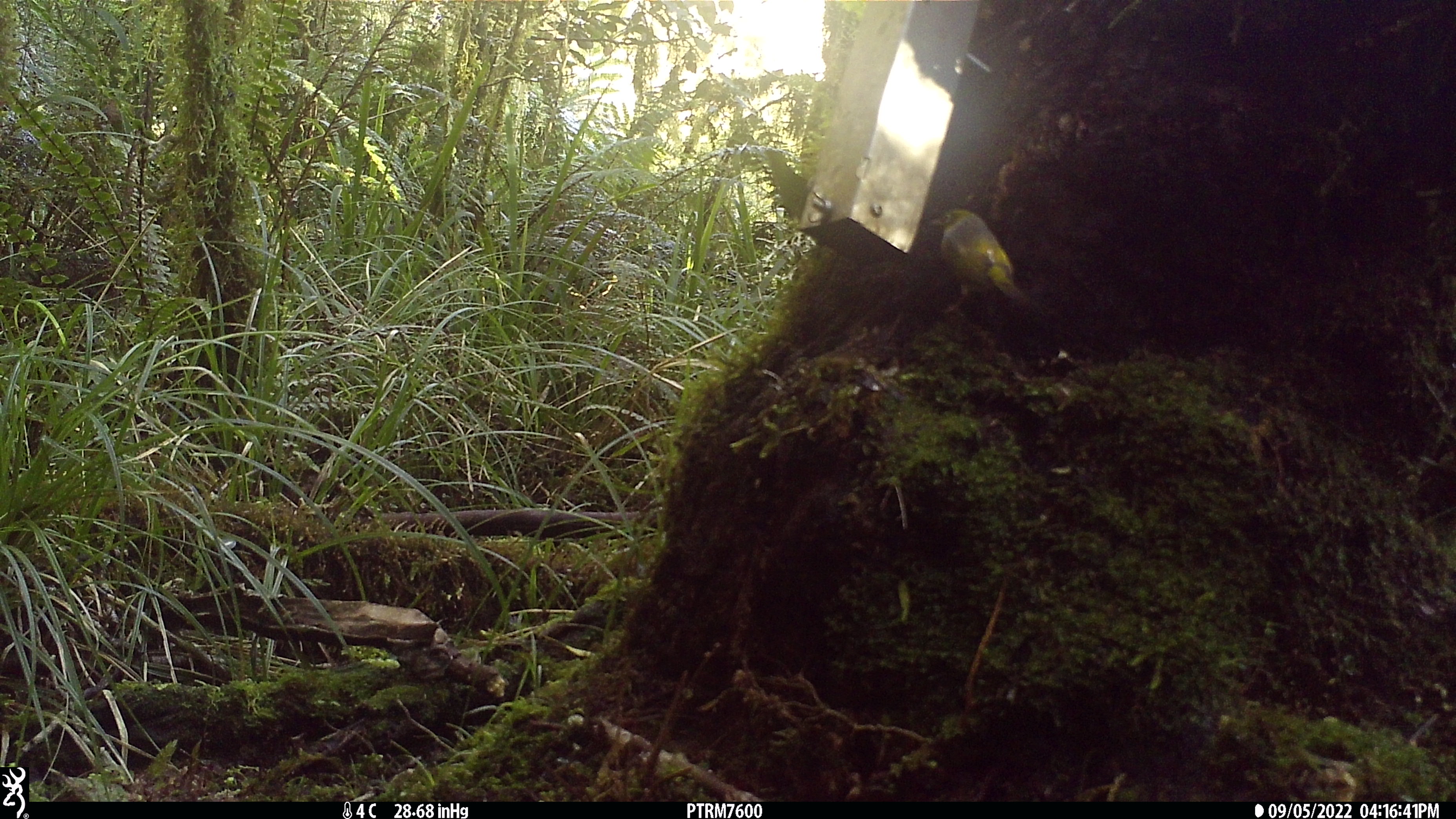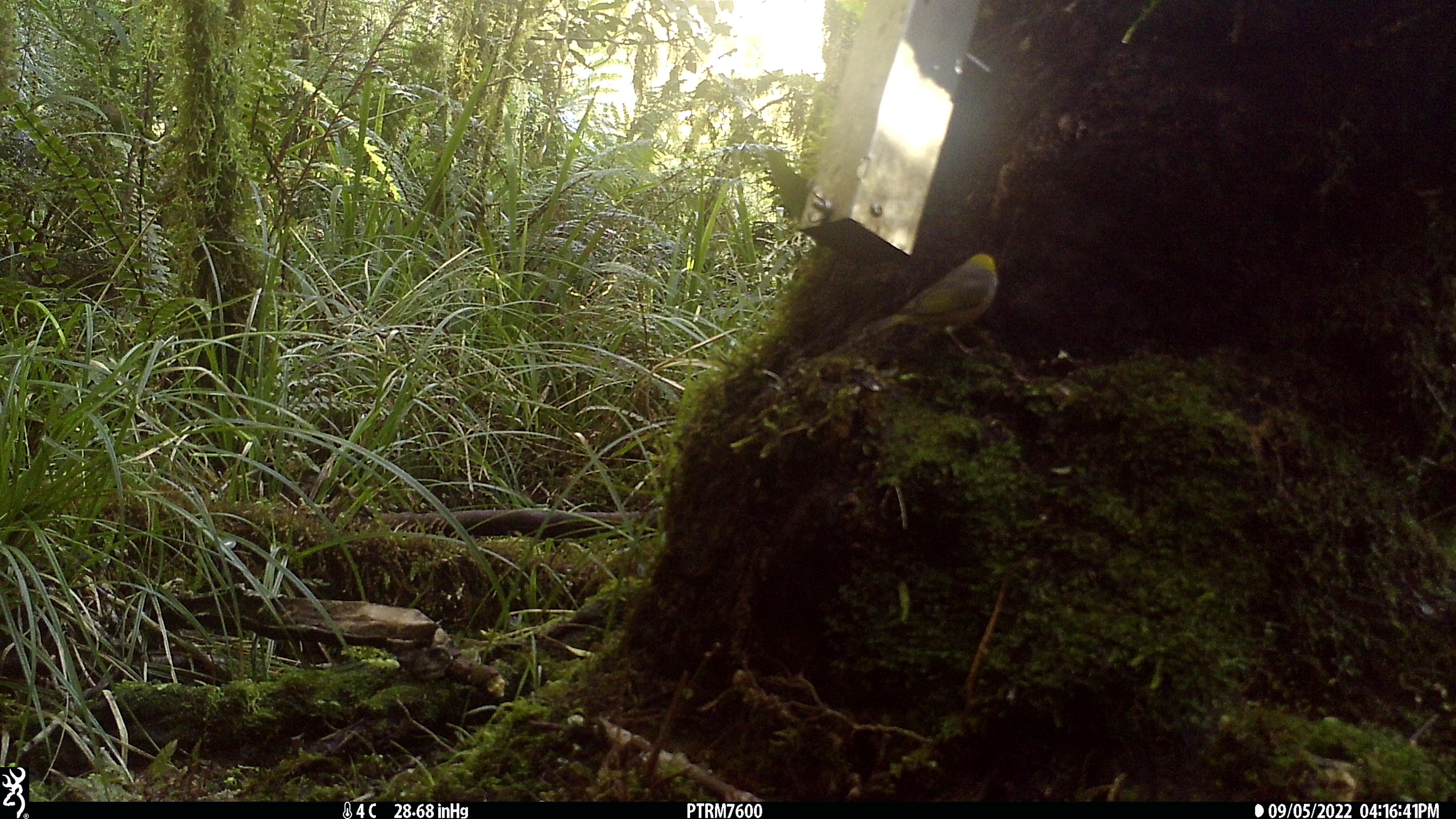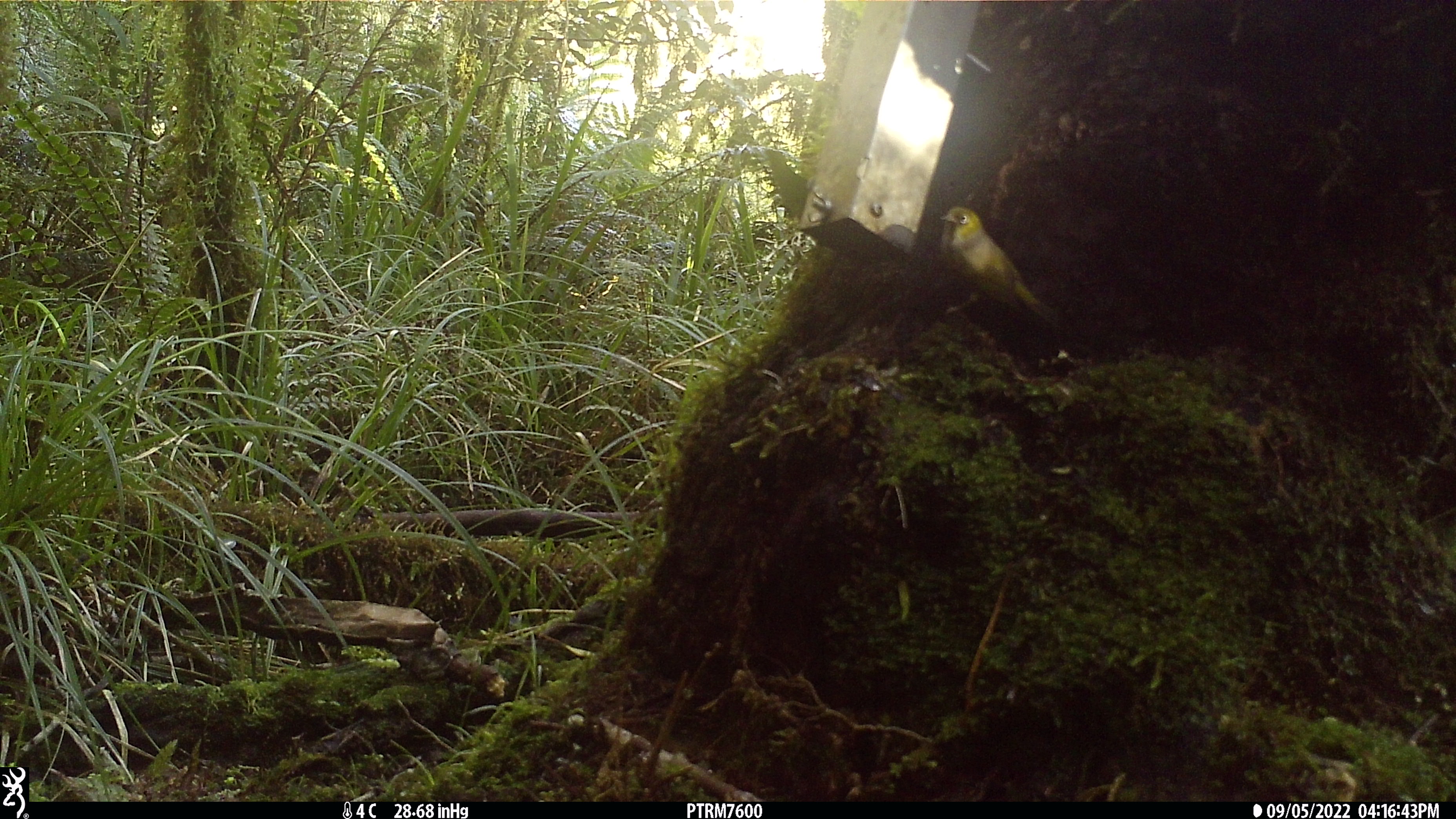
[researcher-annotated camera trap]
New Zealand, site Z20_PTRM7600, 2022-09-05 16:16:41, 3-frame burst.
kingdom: Animalia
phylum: Chordata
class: Aves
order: Passeriformes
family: Zosteropidae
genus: Zosterops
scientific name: Zosterops lateralis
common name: silvereye